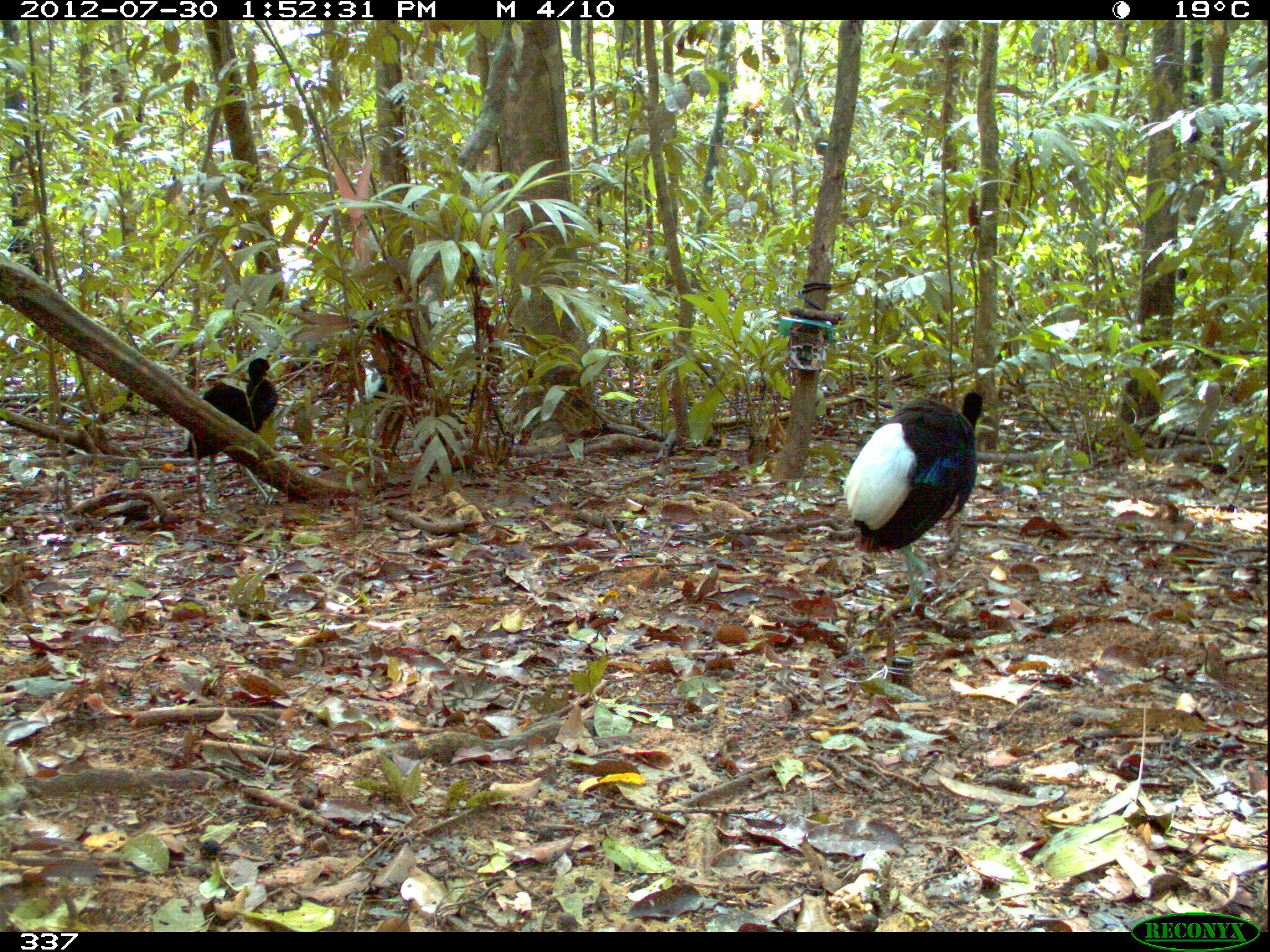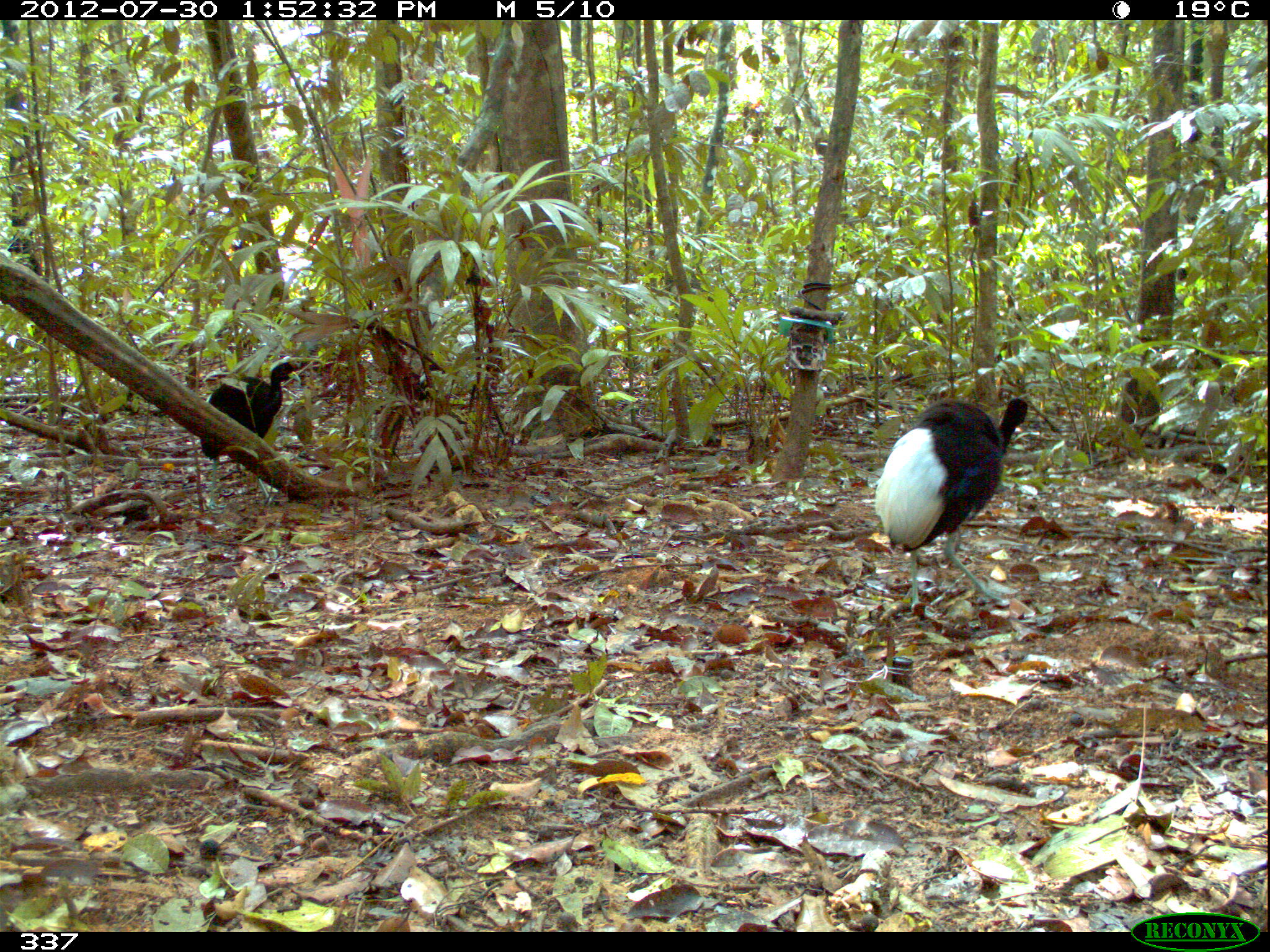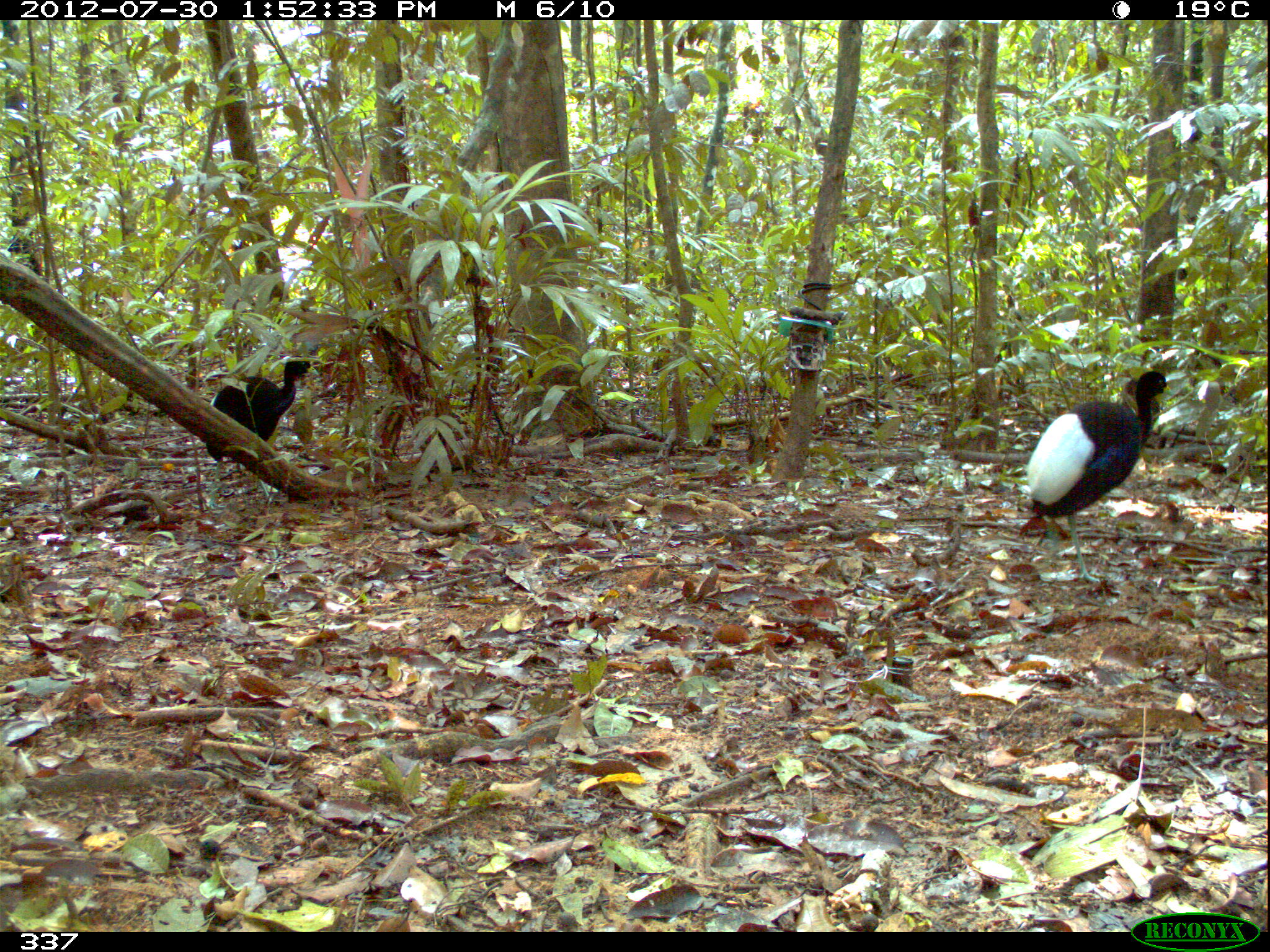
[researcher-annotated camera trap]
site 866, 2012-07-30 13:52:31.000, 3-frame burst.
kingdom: Animalia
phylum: Chordata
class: Aves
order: Gruiformes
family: Psophiidae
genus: Psophia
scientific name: Psophia leucoptera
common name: pale-winged trumpeter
Psophia leucoptera (pale-winged trumpeter).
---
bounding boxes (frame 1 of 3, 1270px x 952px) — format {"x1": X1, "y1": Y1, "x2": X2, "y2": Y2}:
psophia leucoptera: {"x1": 840, "y1": 389, "x2": 984, "y2": 620}; {"x1": 184, "y1": 355, "x2": 281, "y2": 518}; {"x1": 349, "y1": 341, "x2": 405, "y2": 427}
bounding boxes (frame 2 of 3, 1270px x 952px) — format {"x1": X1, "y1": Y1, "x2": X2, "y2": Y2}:
psophia leucoptera: {"x1": 872, "y1": 395, "x2": 1032, "y2": 621}; {"x1": 199, "y1": 360, "x2": 301, "y2": 495}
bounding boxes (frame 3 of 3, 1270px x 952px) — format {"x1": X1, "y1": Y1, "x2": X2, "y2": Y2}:
psophia leucoptera: {"x1": 1022, "y1": 369, "x2": 1184, "y2": 582}; {"x1": 204, "y1": 354, "x2": 319, "y2": 502}